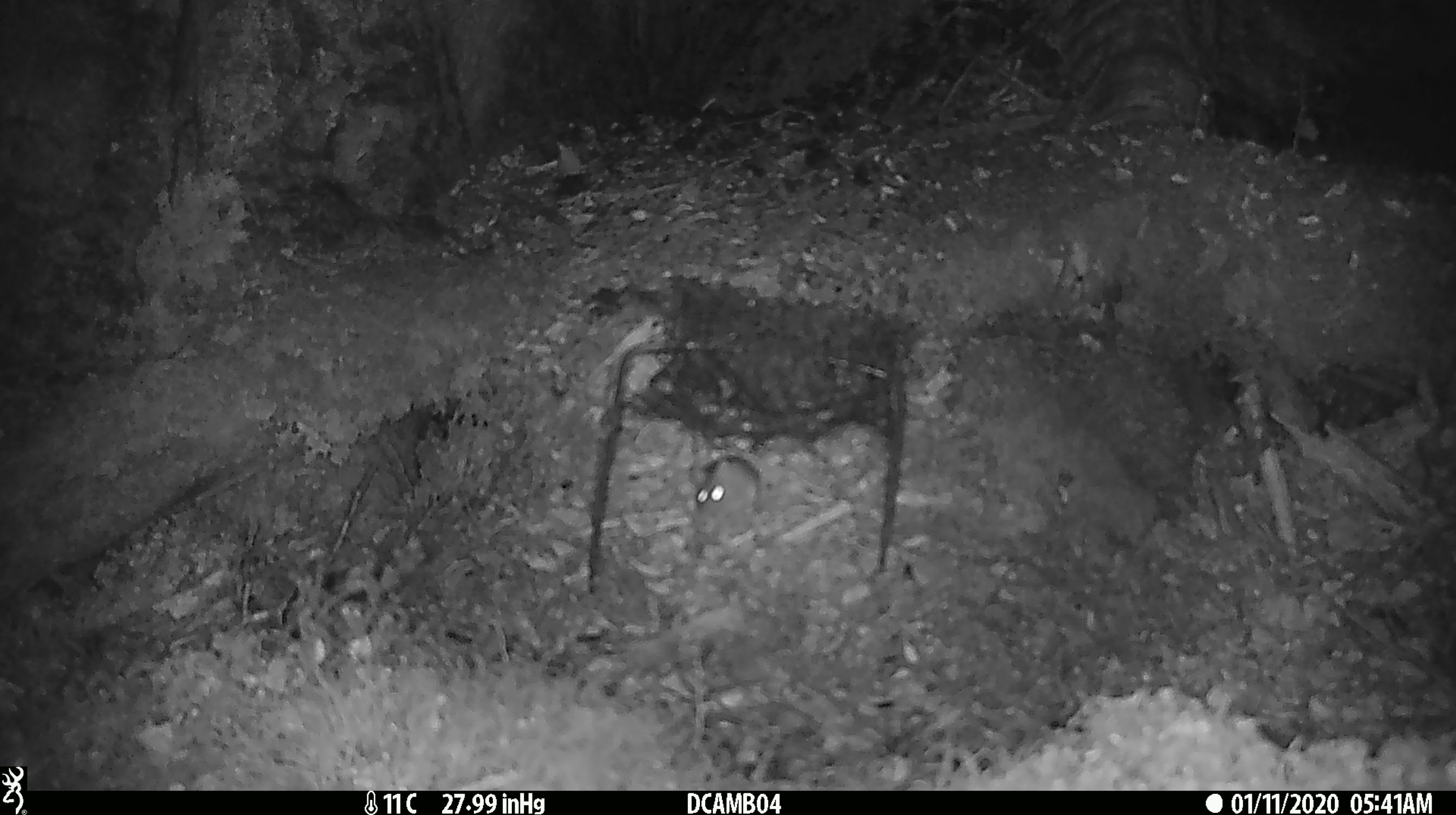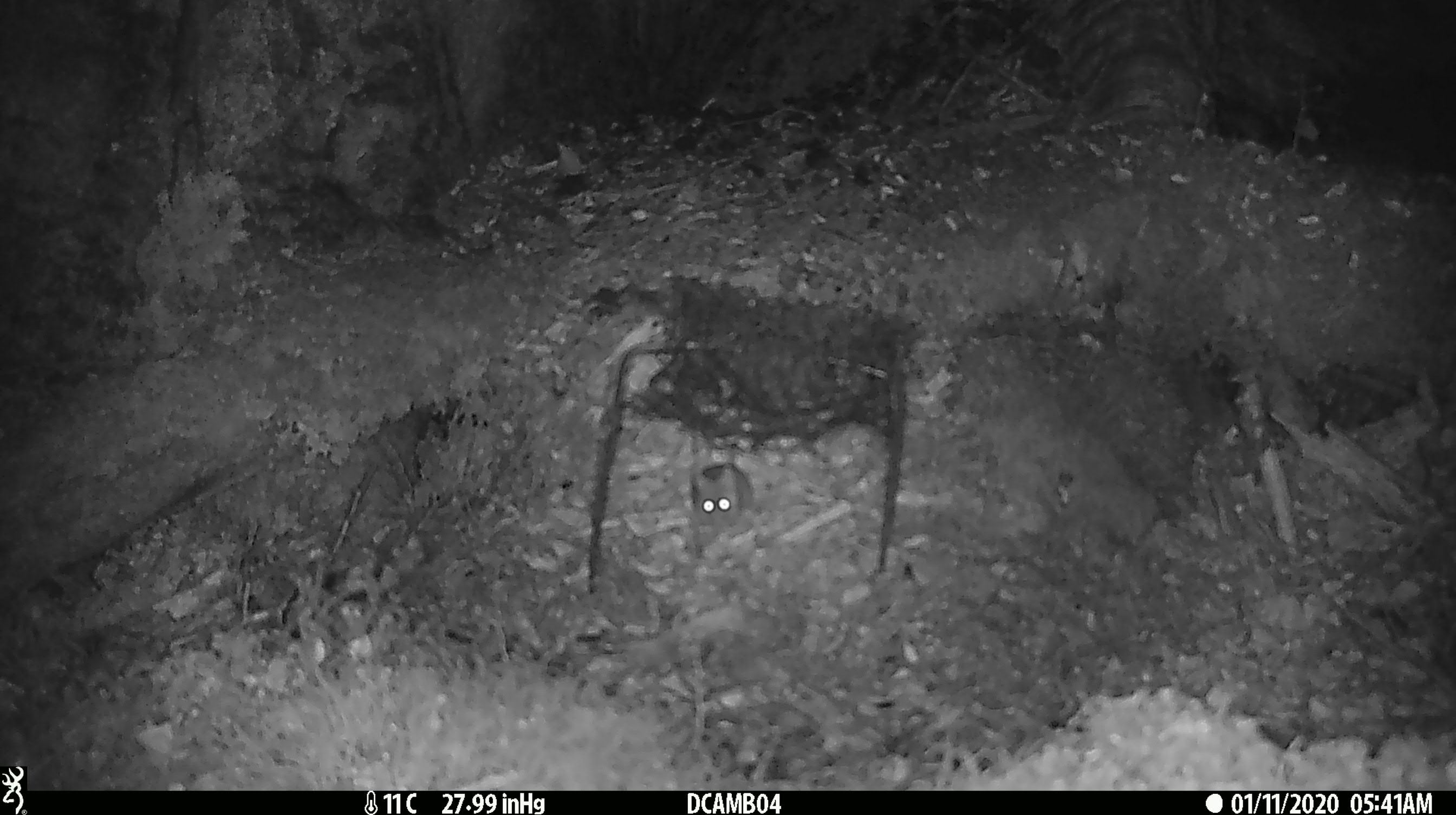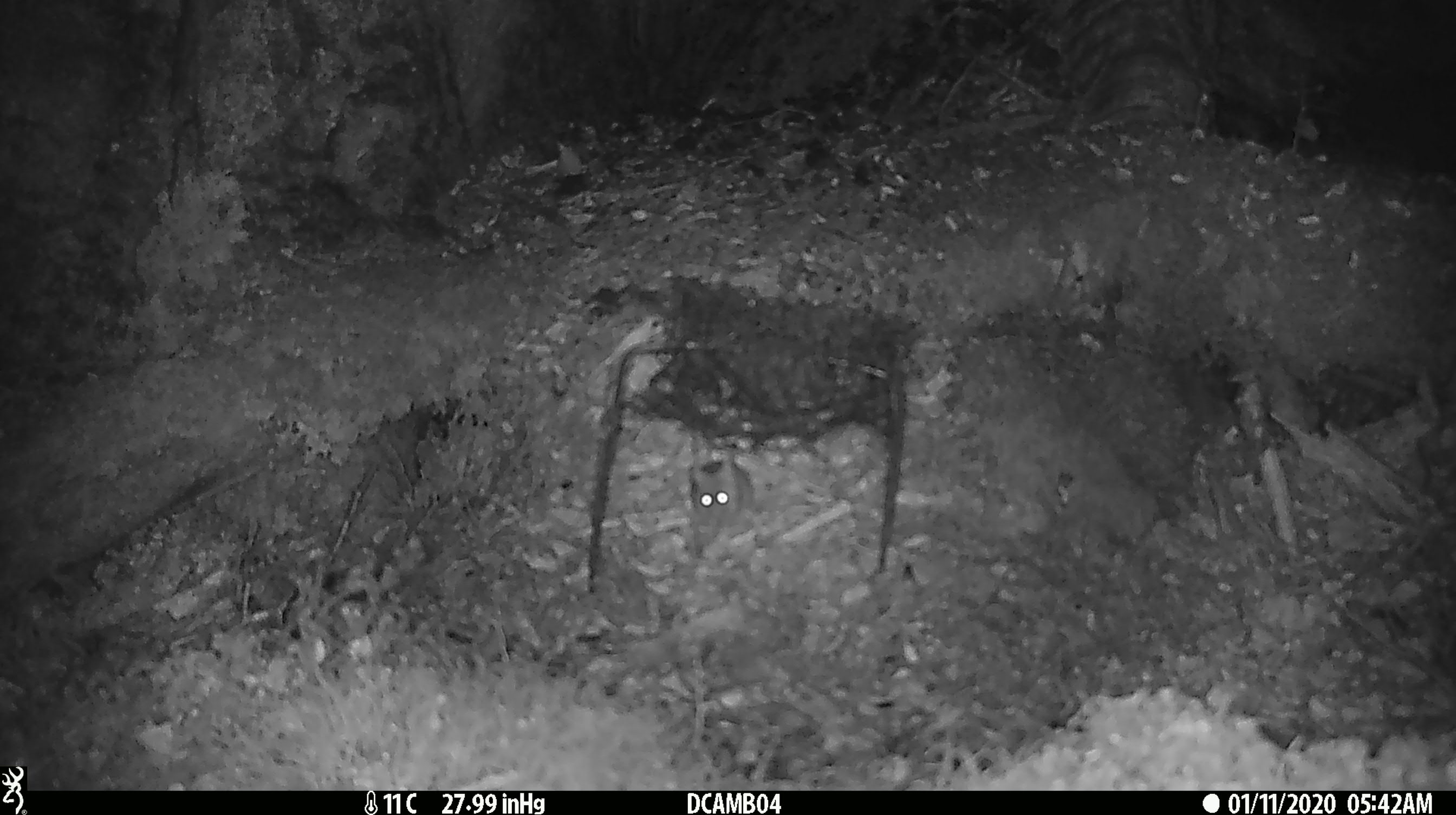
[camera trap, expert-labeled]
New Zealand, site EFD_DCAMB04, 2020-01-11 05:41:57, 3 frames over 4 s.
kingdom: Animalia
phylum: Chordata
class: Mammalia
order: Rodentia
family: Muridae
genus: Mus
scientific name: Mus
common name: mouse